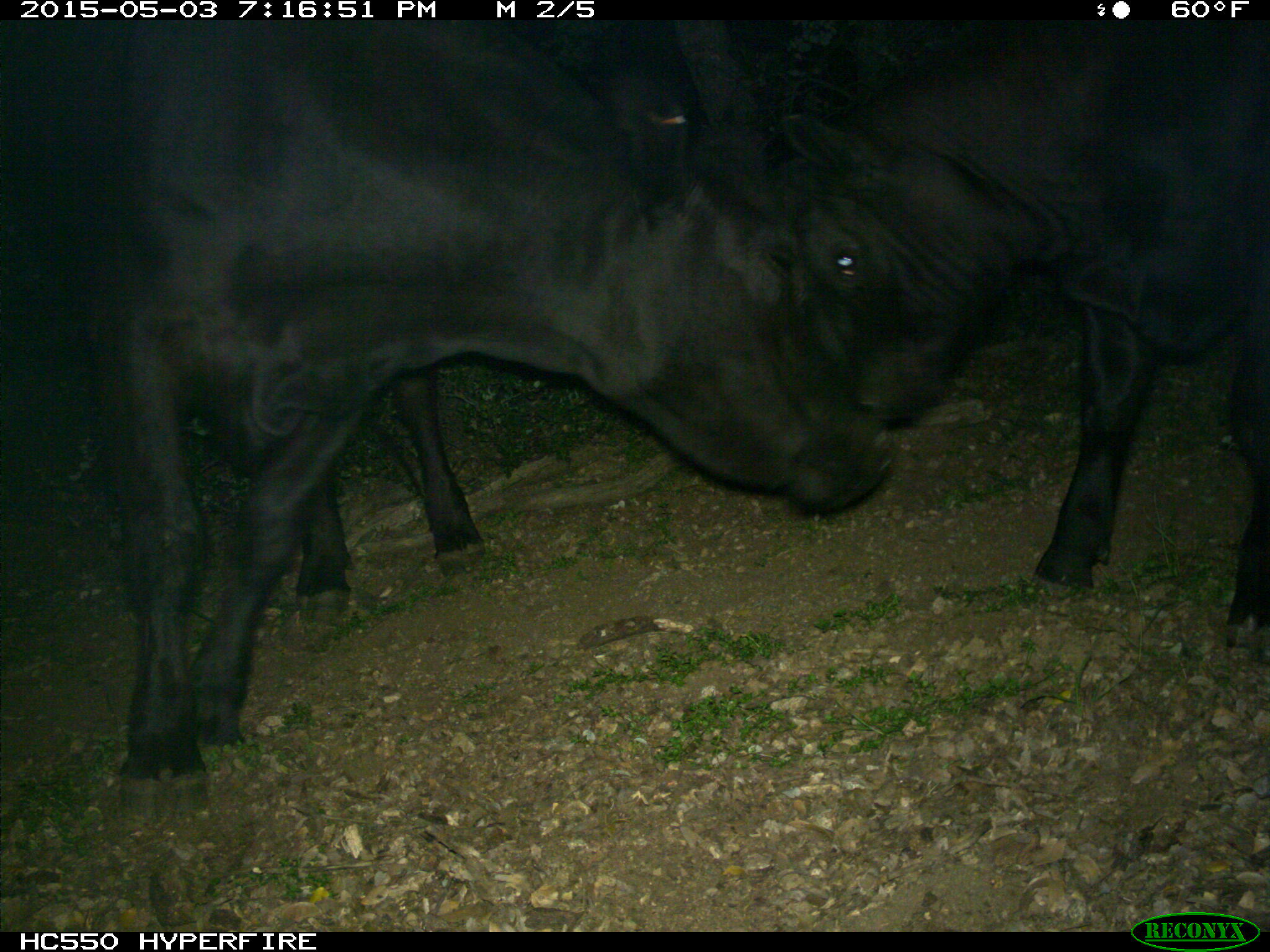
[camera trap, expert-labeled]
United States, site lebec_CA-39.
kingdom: Animalia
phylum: Chordata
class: Mammalia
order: Artiodactyla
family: Bovidae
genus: Bos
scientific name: Bos taurus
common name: domestic cow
Bos taurus (domestic cow).